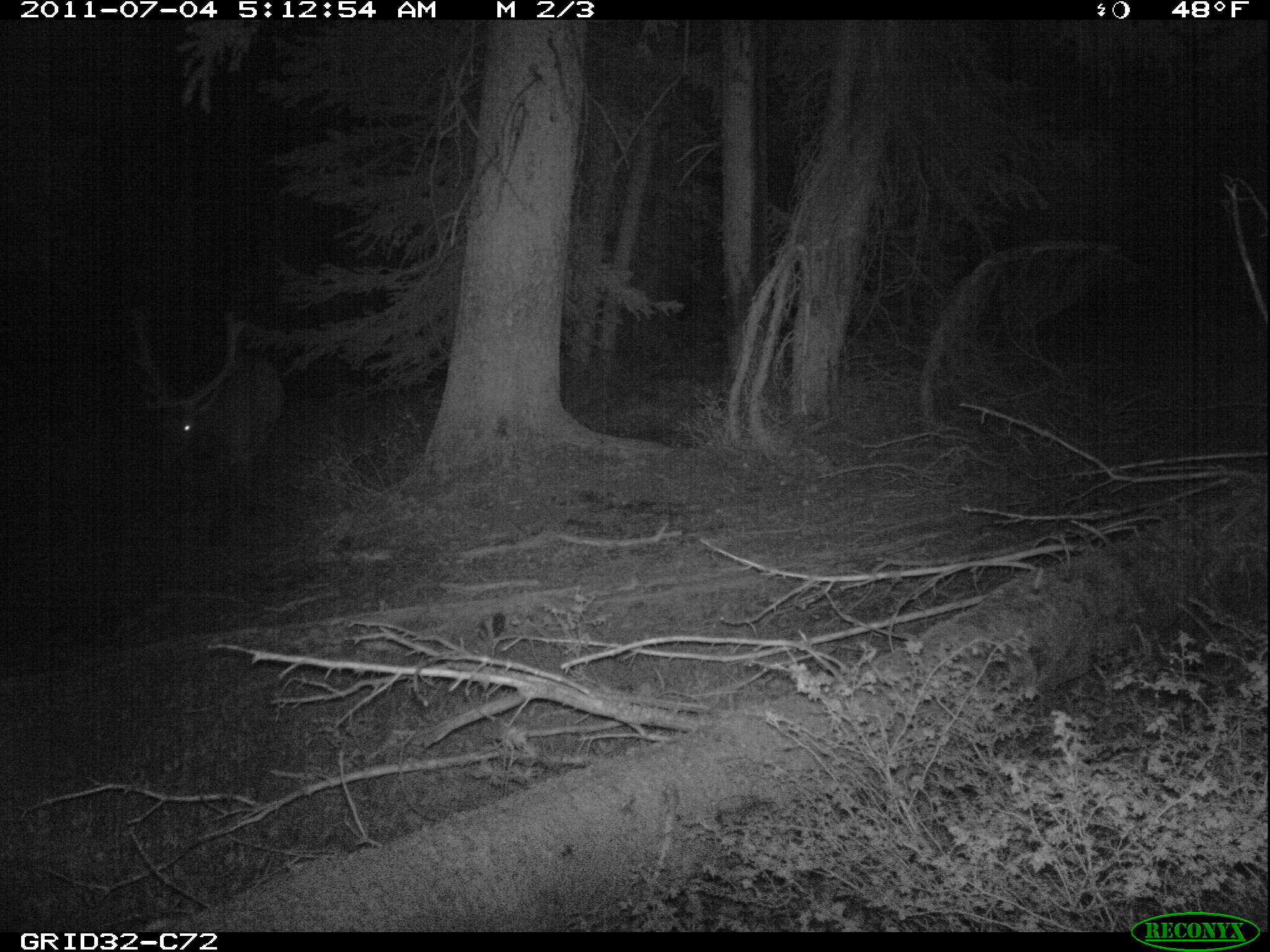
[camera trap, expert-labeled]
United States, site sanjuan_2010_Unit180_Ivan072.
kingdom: Animalia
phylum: Chordata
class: Mammalia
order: Artiodactyla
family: Cervidae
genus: Cervus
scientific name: Cervus elaphus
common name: red deer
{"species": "Cervus elaphus (red deer)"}